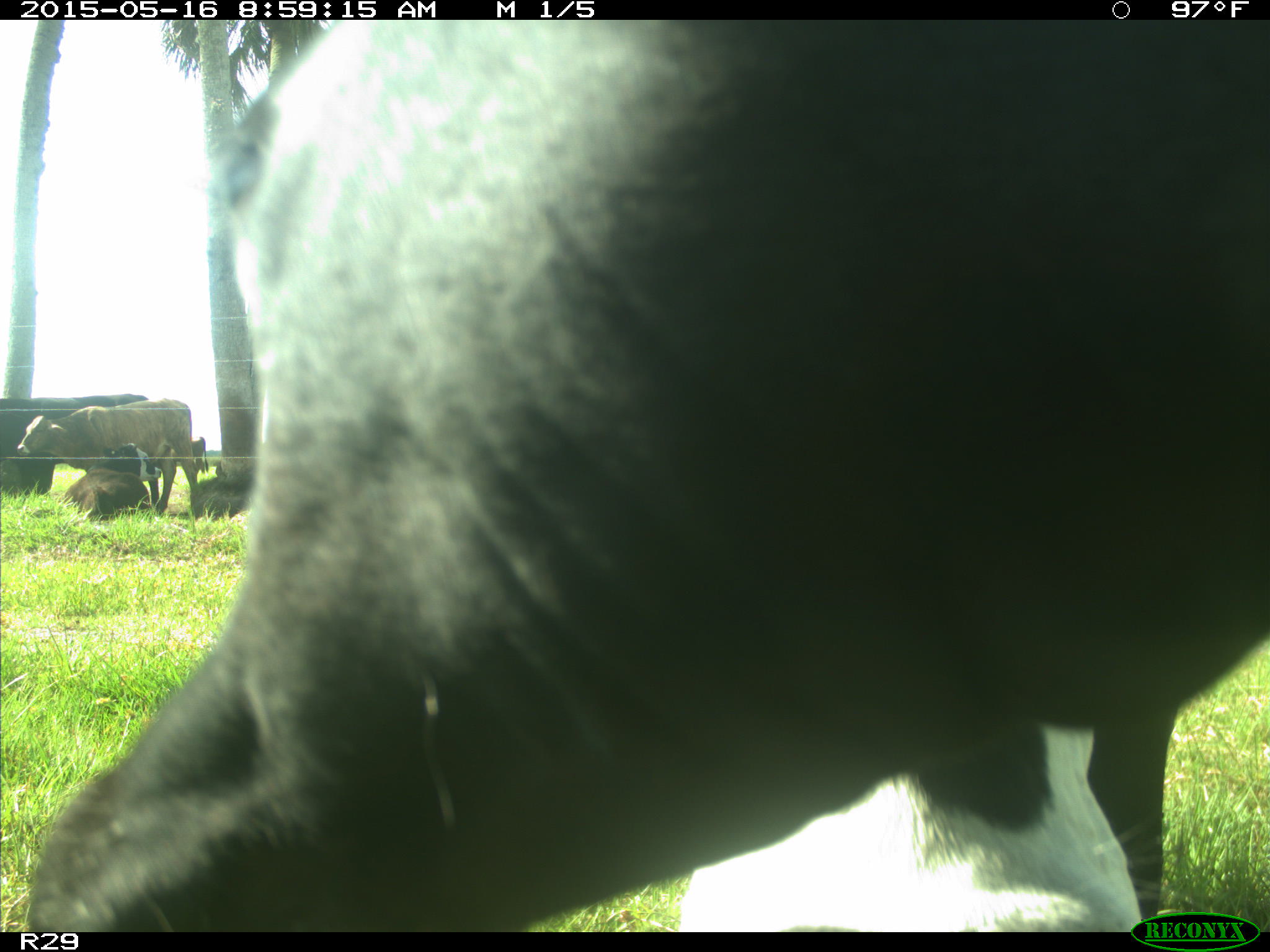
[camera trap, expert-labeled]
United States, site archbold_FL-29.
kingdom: Animalia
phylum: Chordata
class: Mammalia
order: Artiodactyla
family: Bovidae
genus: Bos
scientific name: Bos taurus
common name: domestic cow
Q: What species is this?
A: Bos taurus (domestic cow).